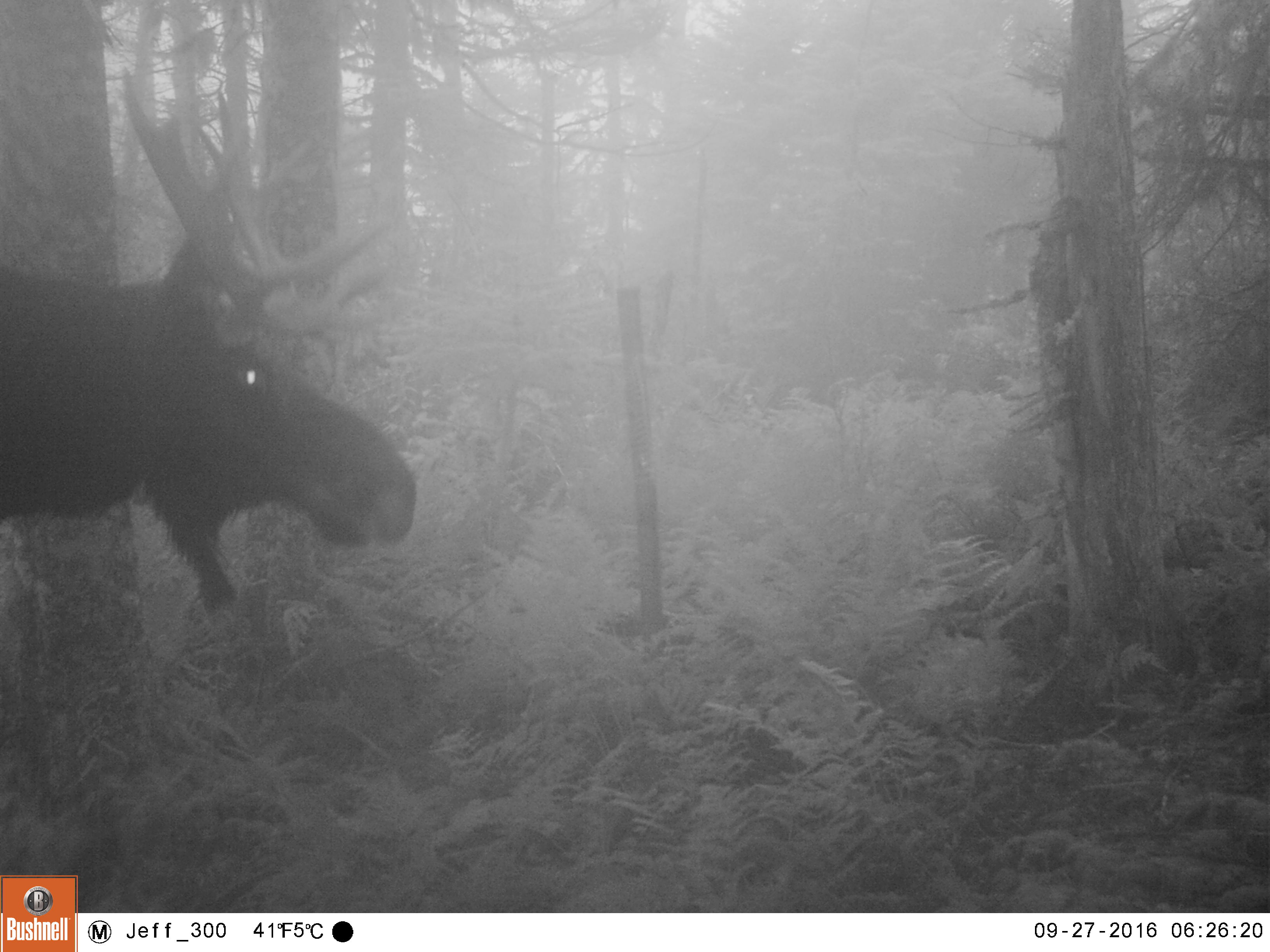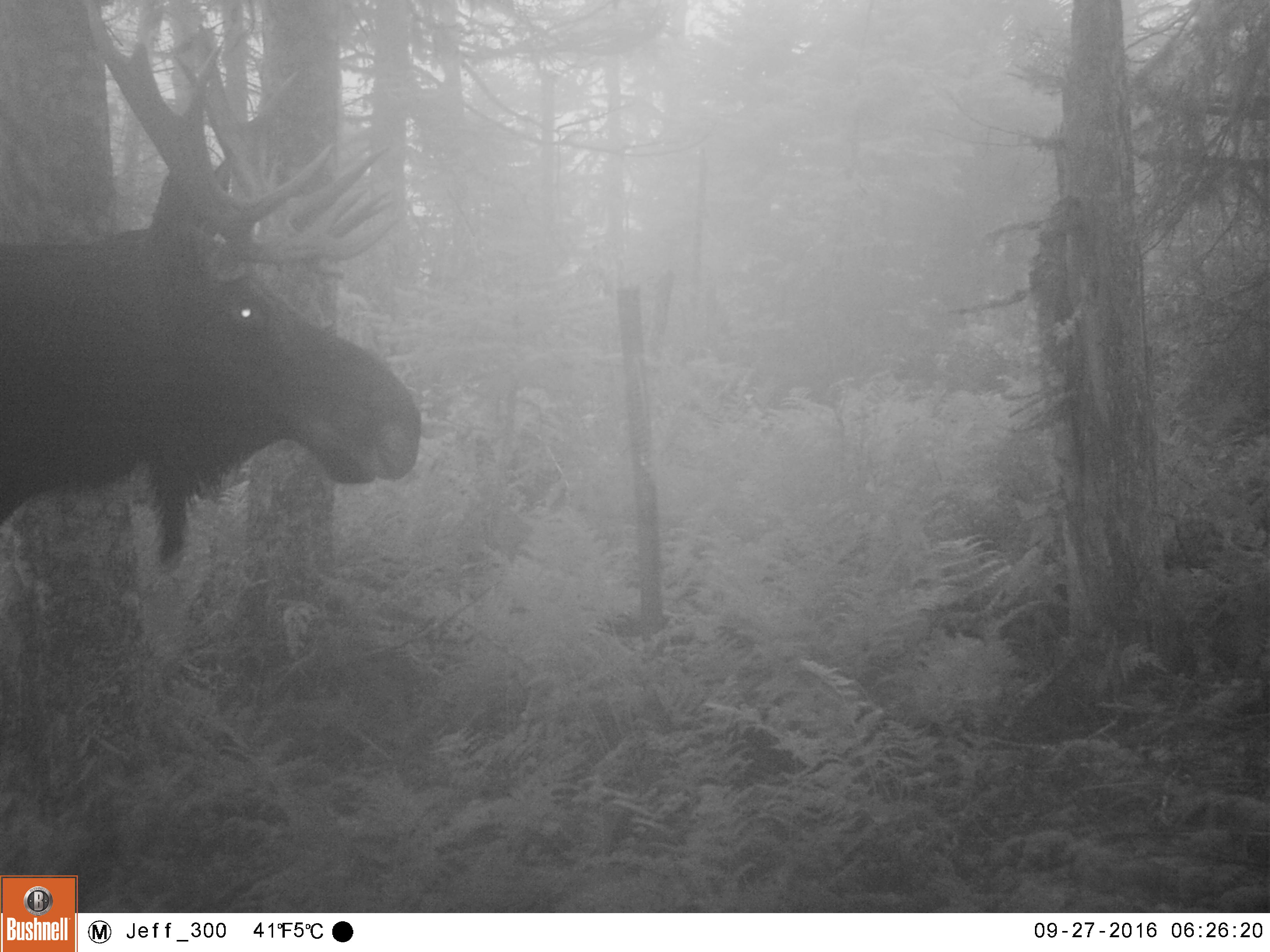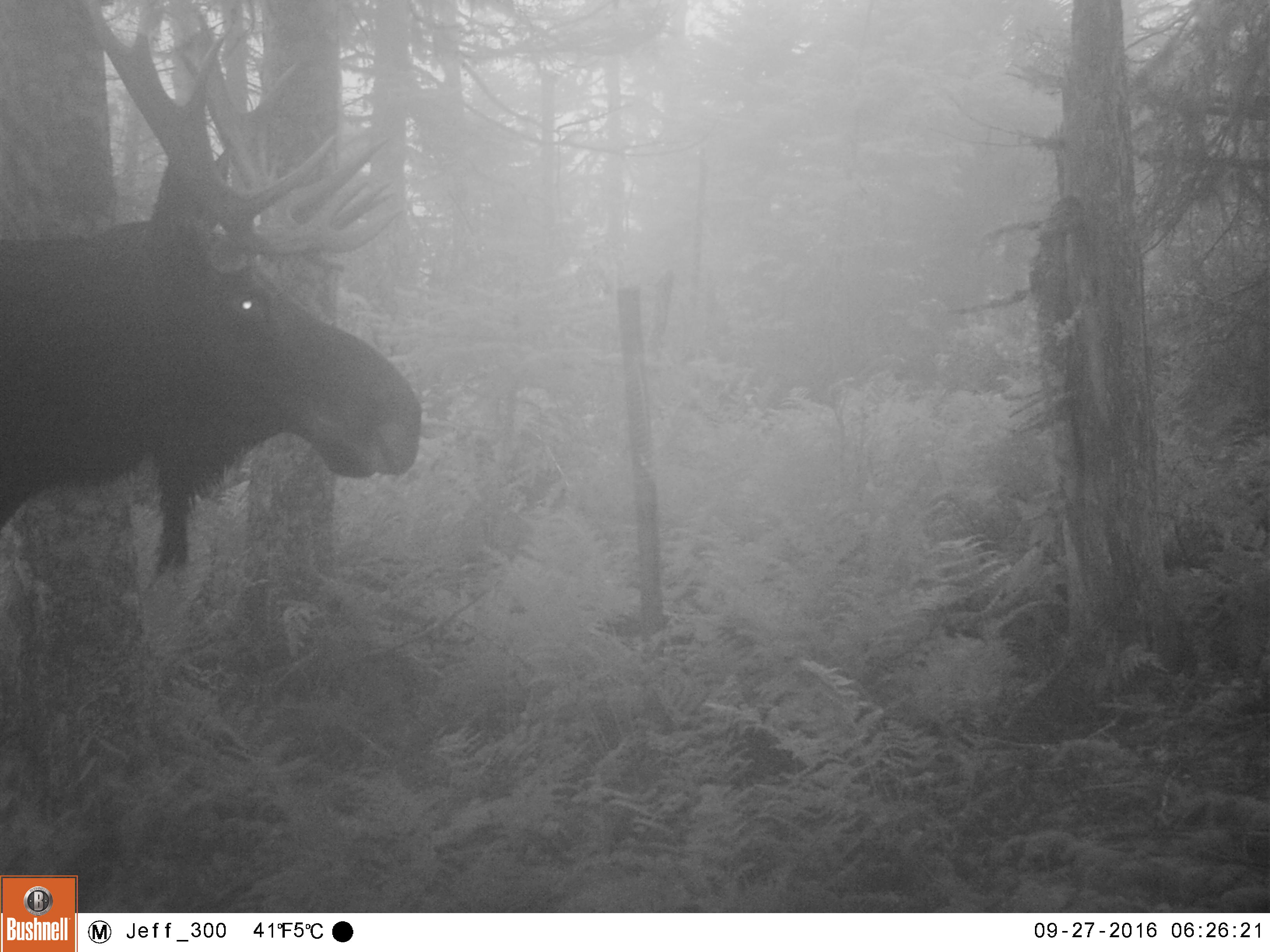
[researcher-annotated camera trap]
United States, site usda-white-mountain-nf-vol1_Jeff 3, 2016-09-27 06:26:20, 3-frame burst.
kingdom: Animalia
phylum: Chordata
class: Mammalia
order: Artiodactyla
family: Cervidae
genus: Alces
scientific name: Alces alces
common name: moose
Moose (Alces alces).